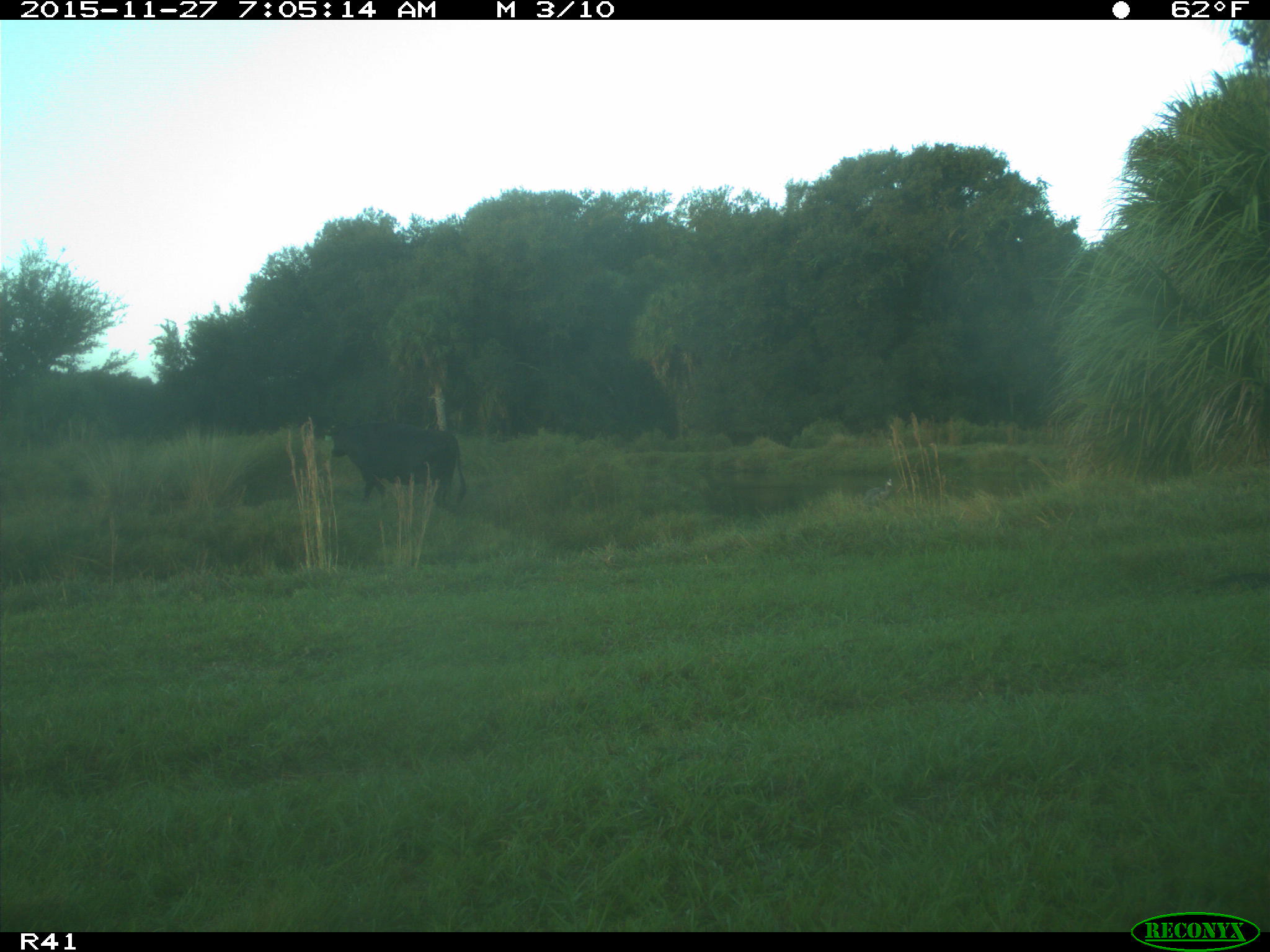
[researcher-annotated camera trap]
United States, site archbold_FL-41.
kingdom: Animalia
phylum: Chordata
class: Mammalia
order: Artiodactyla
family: Bovidae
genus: Bos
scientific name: Bos taurus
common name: domestic cow